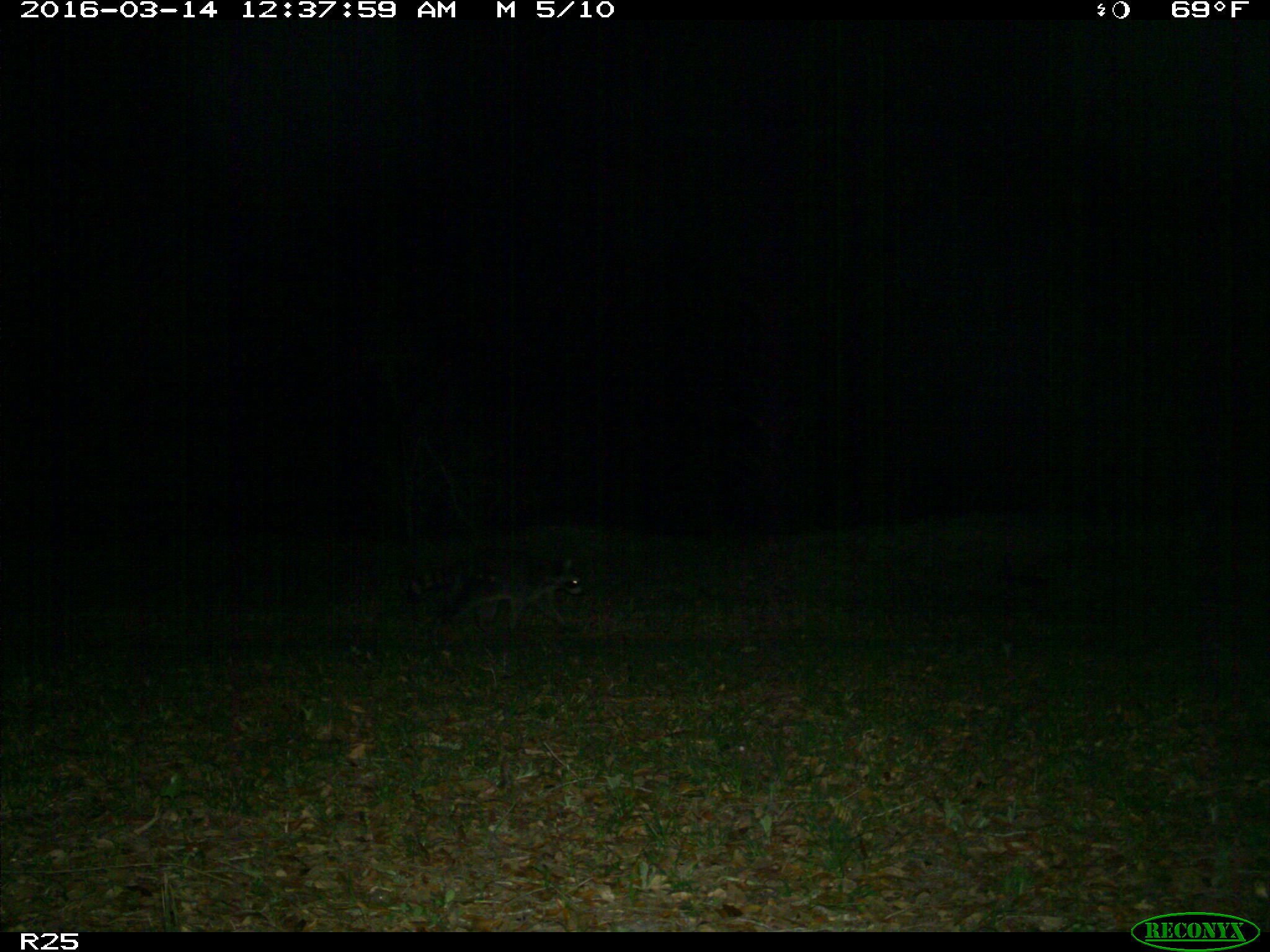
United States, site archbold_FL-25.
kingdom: Animalia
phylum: Chordata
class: Mammalia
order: Carnivora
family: Procyonidae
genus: Procyon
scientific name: Procyon lotor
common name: common raccoon